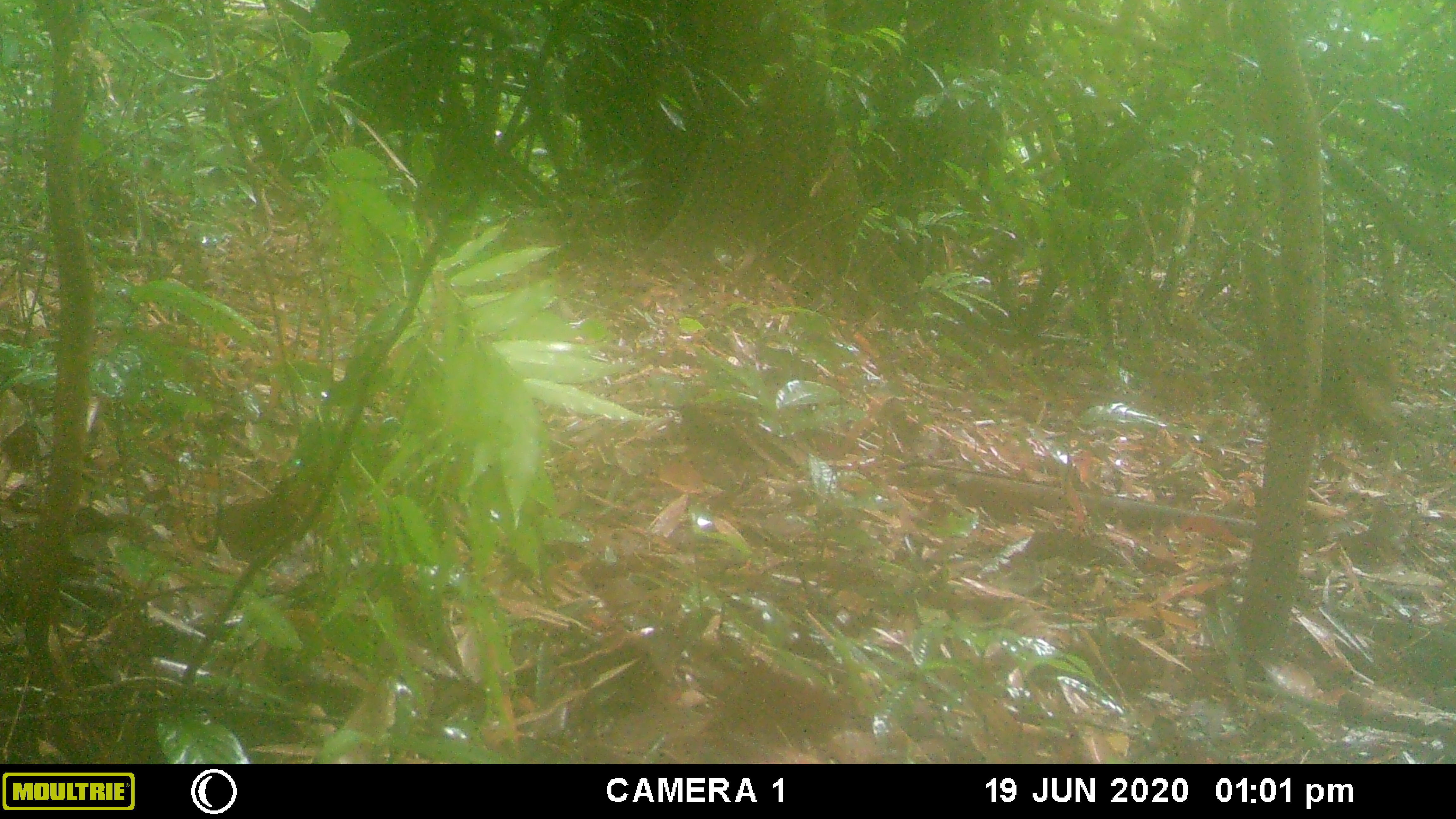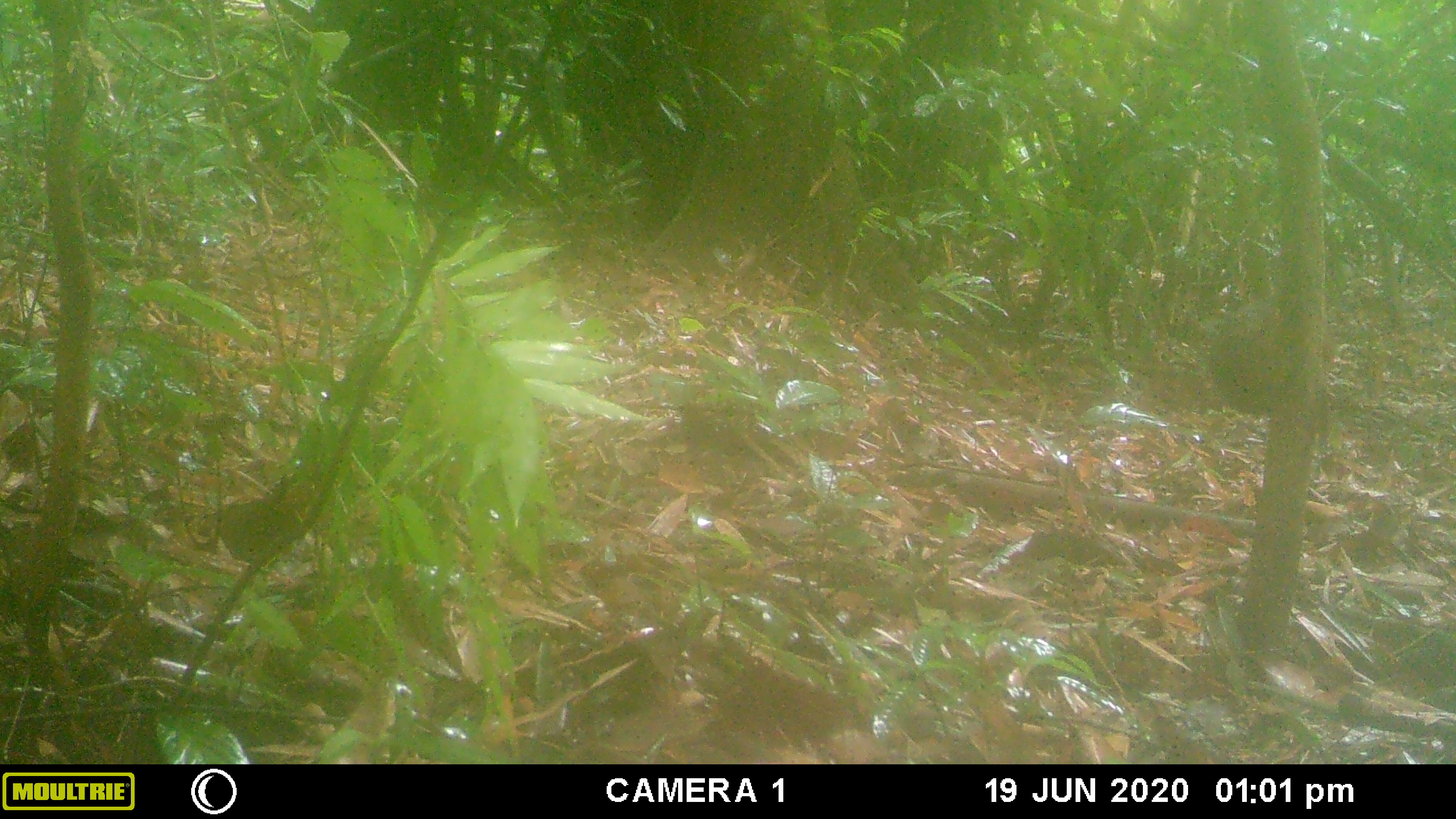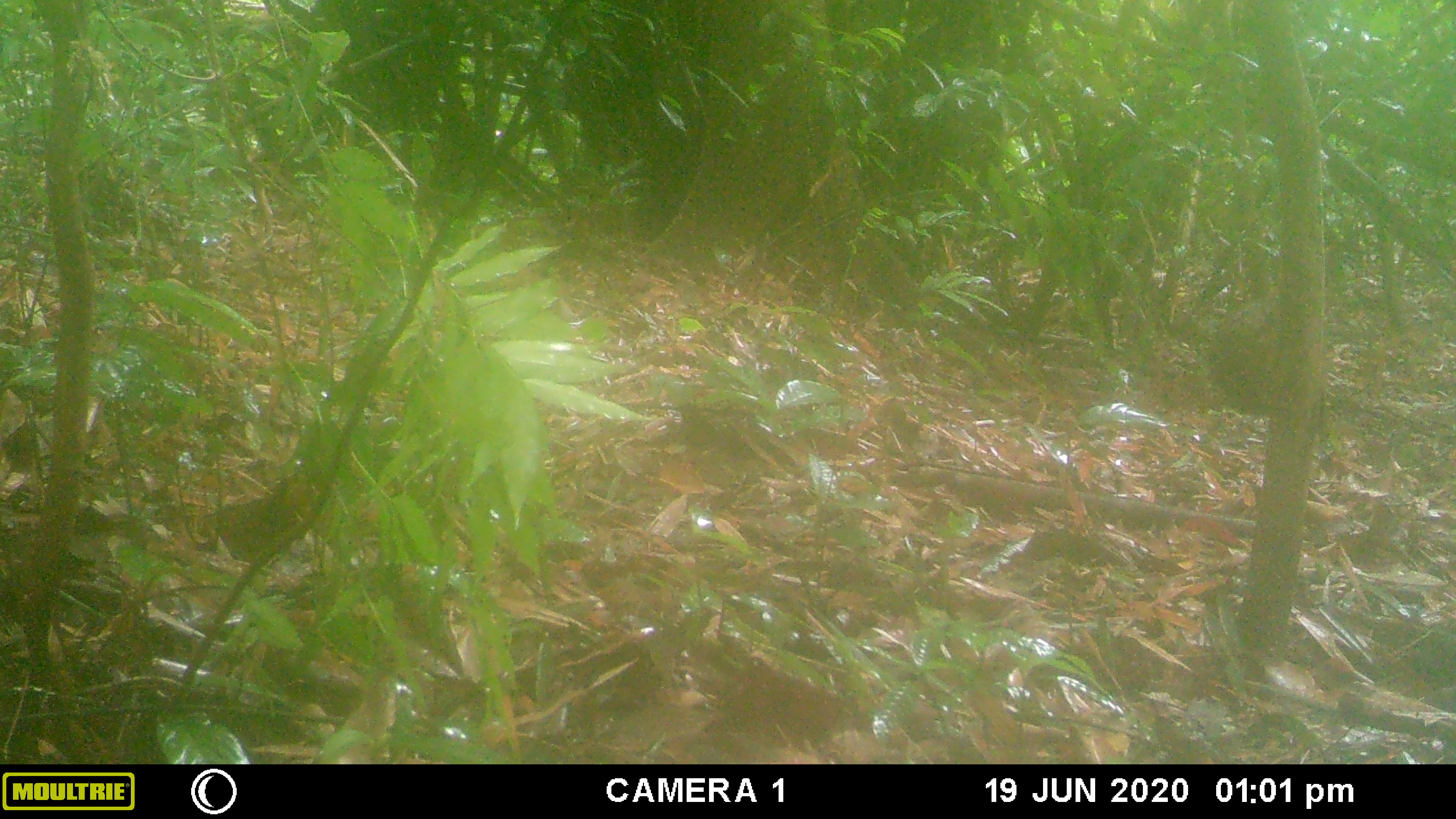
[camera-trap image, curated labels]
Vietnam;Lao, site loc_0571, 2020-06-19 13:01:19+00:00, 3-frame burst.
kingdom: Animalia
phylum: Chordata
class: Mammalia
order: Primates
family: Cercopithecidae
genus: Macaca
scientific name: Macaca arctoides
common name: stump-tailed macaque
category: stump tailed macaque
Stump tailed macaque (stump-tailed macaque) (Macaca arctoides). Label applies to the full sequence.